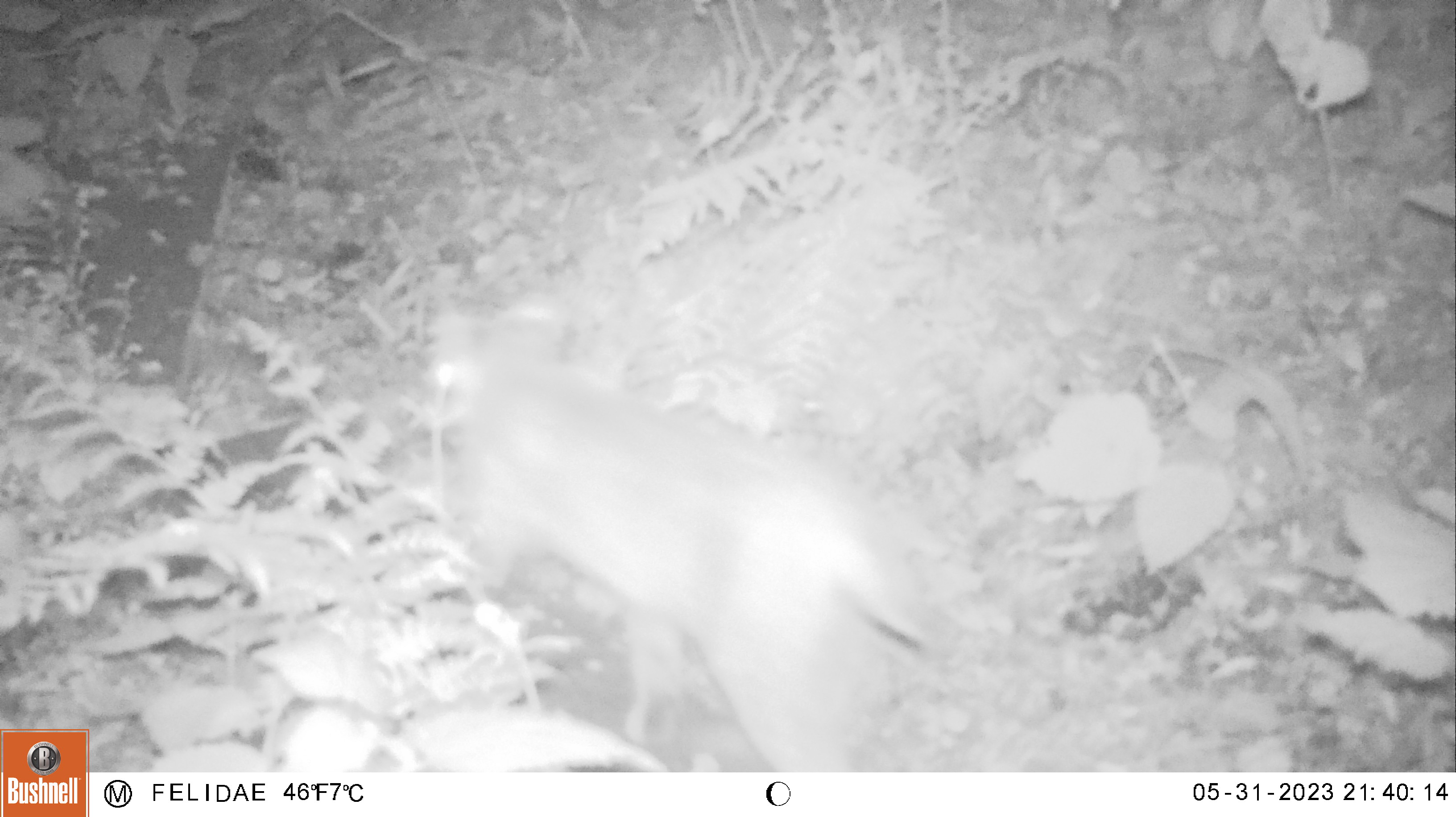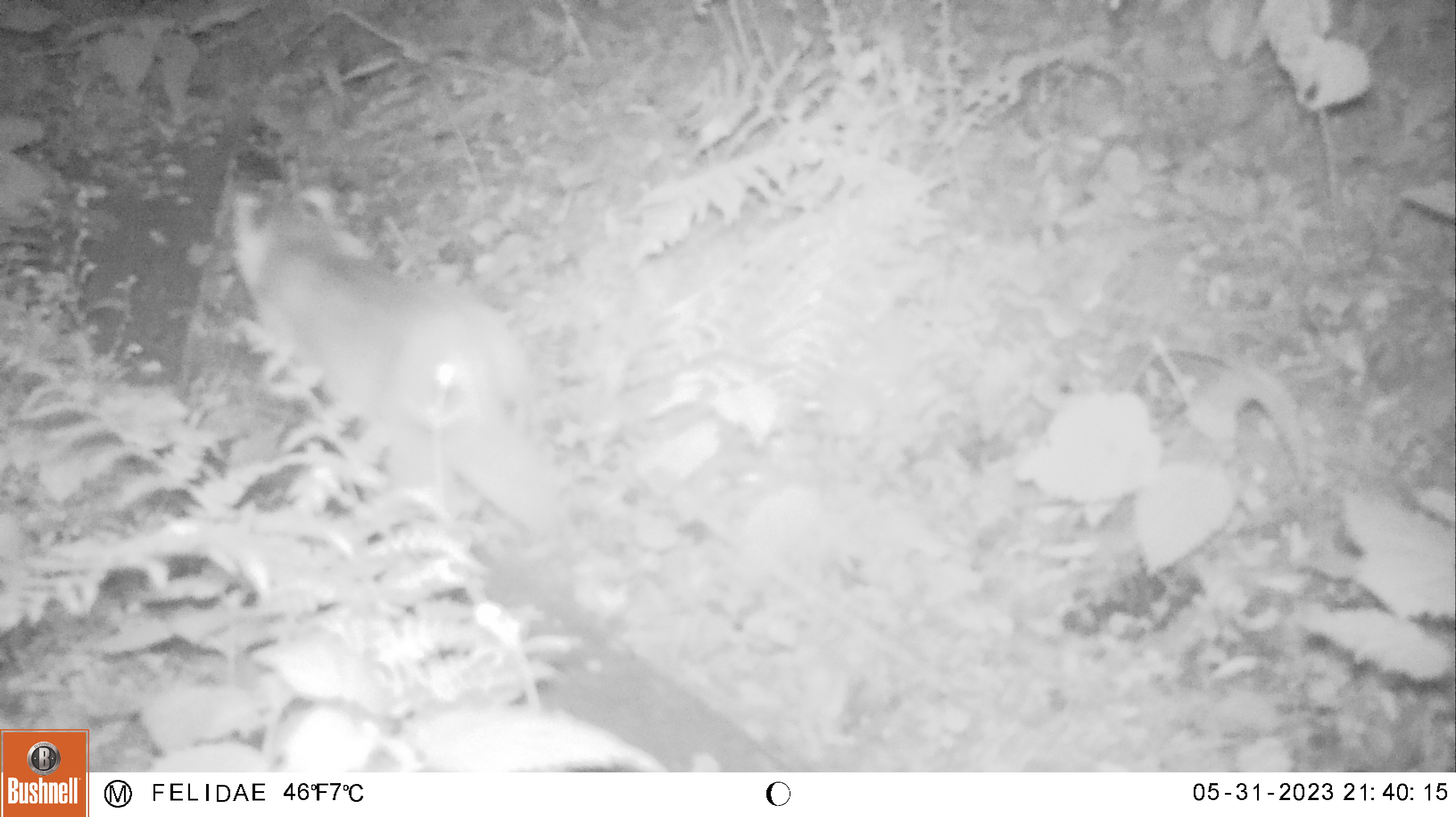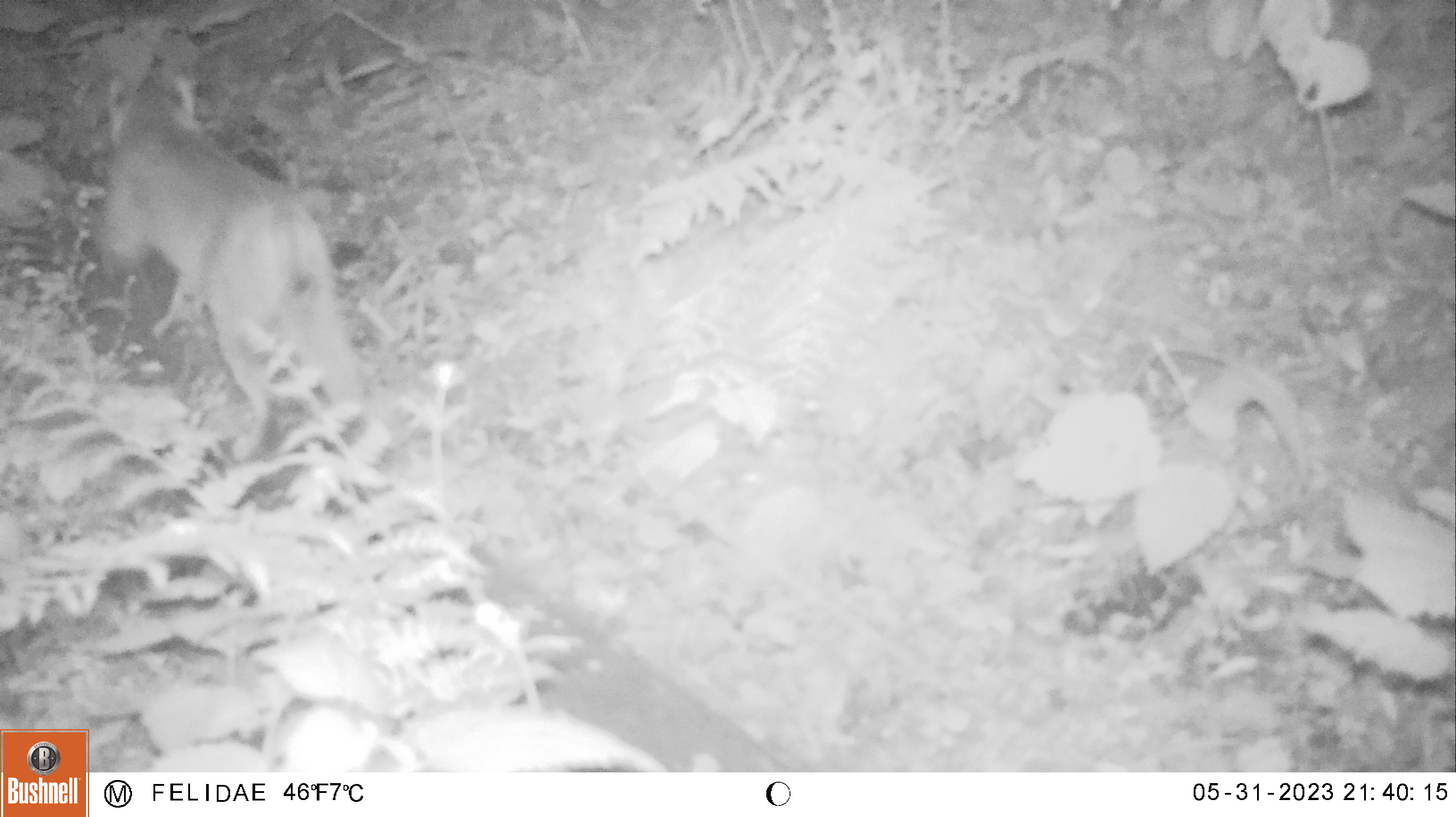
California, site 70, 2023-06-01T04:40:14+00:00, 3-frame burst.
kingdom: Animalia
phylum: Chordata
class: Mammalia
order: Carnivora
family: Felidae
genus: Lynx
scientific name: Lynx rufus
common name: bobcat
Bobcat (Lynx rufus).